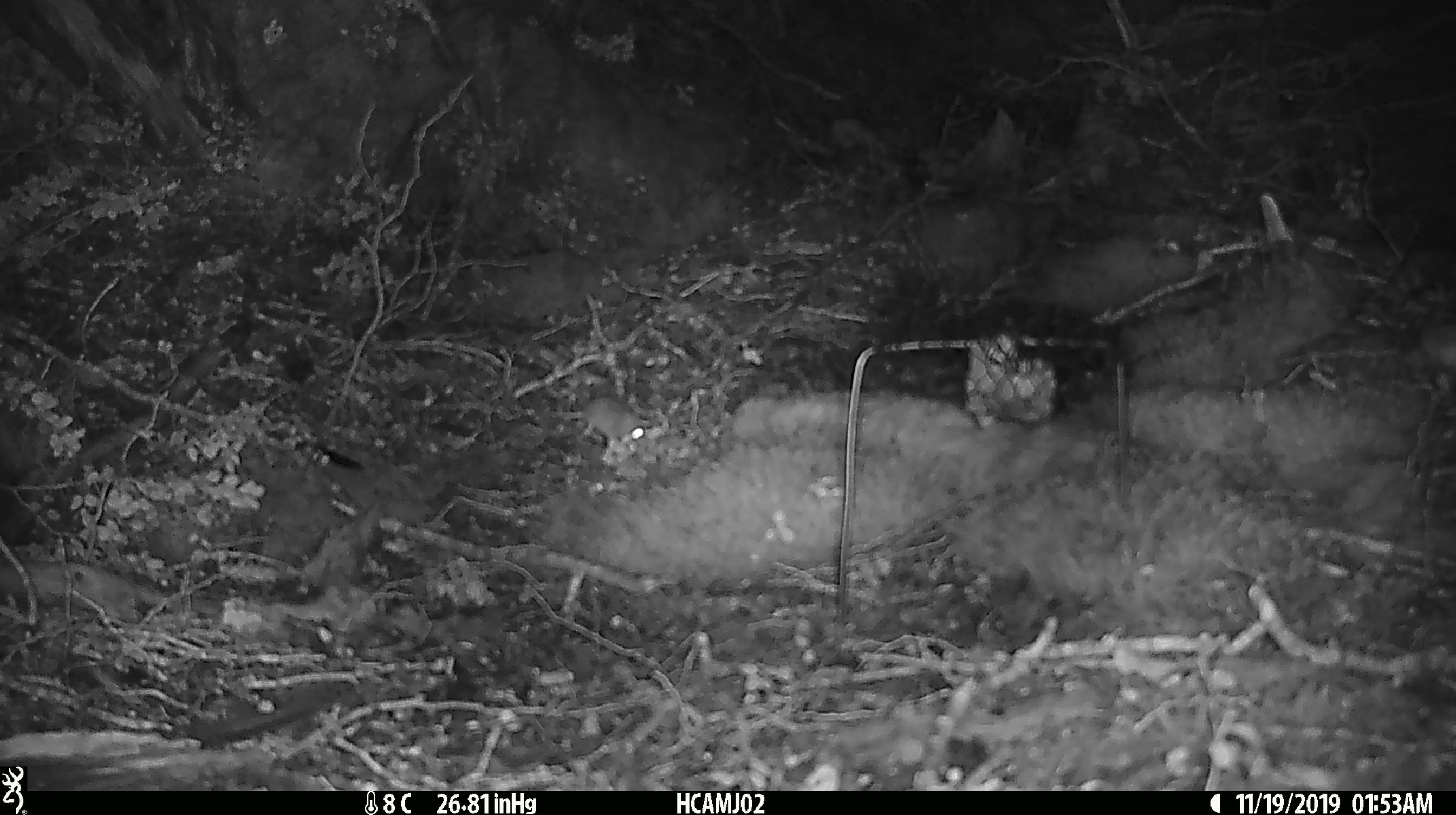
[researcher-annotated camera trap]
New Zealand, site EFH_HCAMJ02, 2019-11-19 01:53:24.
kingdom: Animalia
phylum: Chordata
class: Mammalia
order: Rodentia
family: Muridae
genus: Mus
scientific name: Mus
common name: mouse